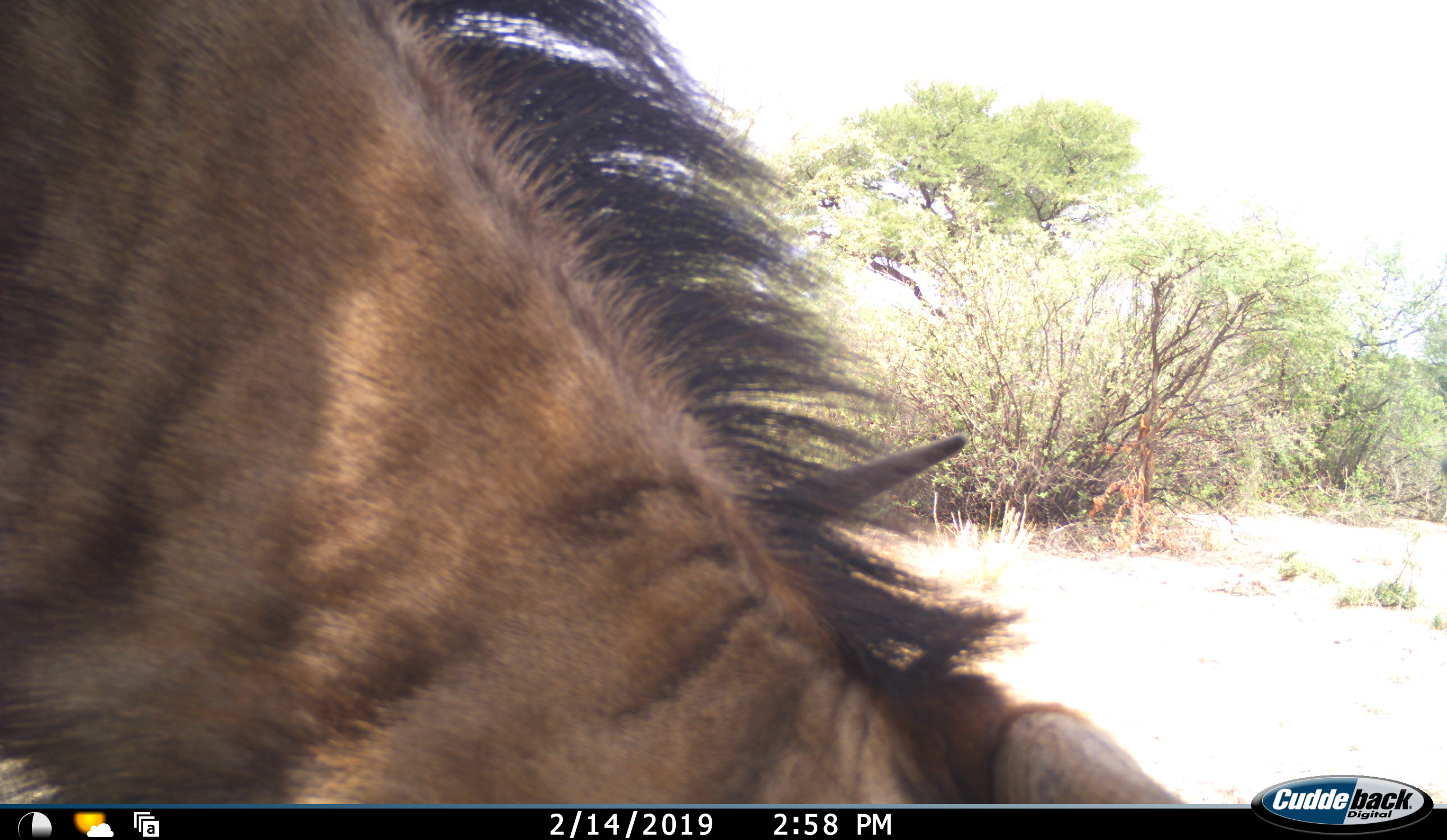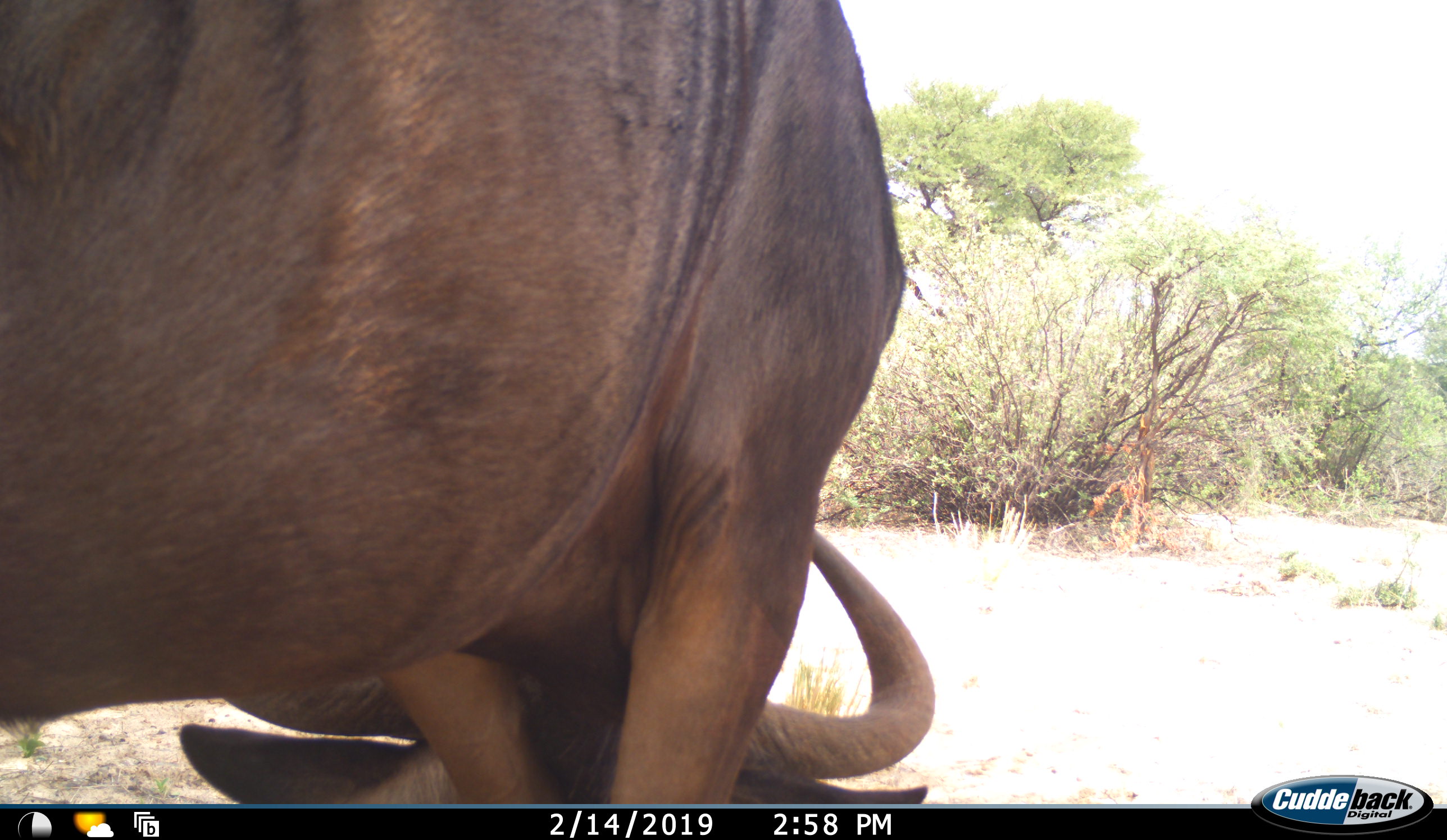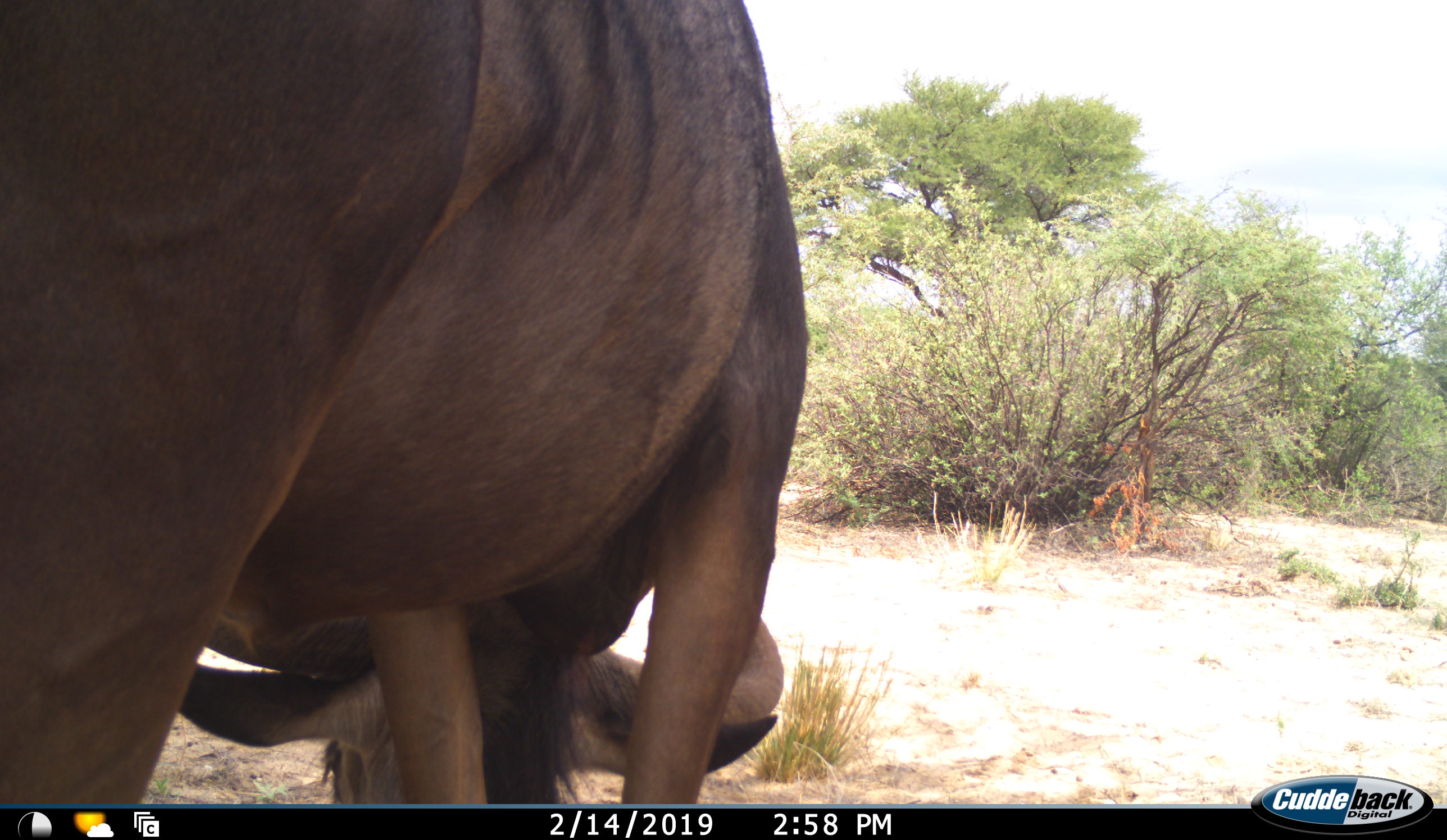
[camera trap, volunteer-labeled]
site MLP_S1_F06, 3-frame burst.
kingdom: Animalia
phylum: Chordata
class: Mammalia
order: Artiodactyla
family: Bovidae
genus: Connochaetes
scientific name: Connochaetes taurinus taurinus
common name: blue wildebeest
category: wildebeestblue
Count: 1.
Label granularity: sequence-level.